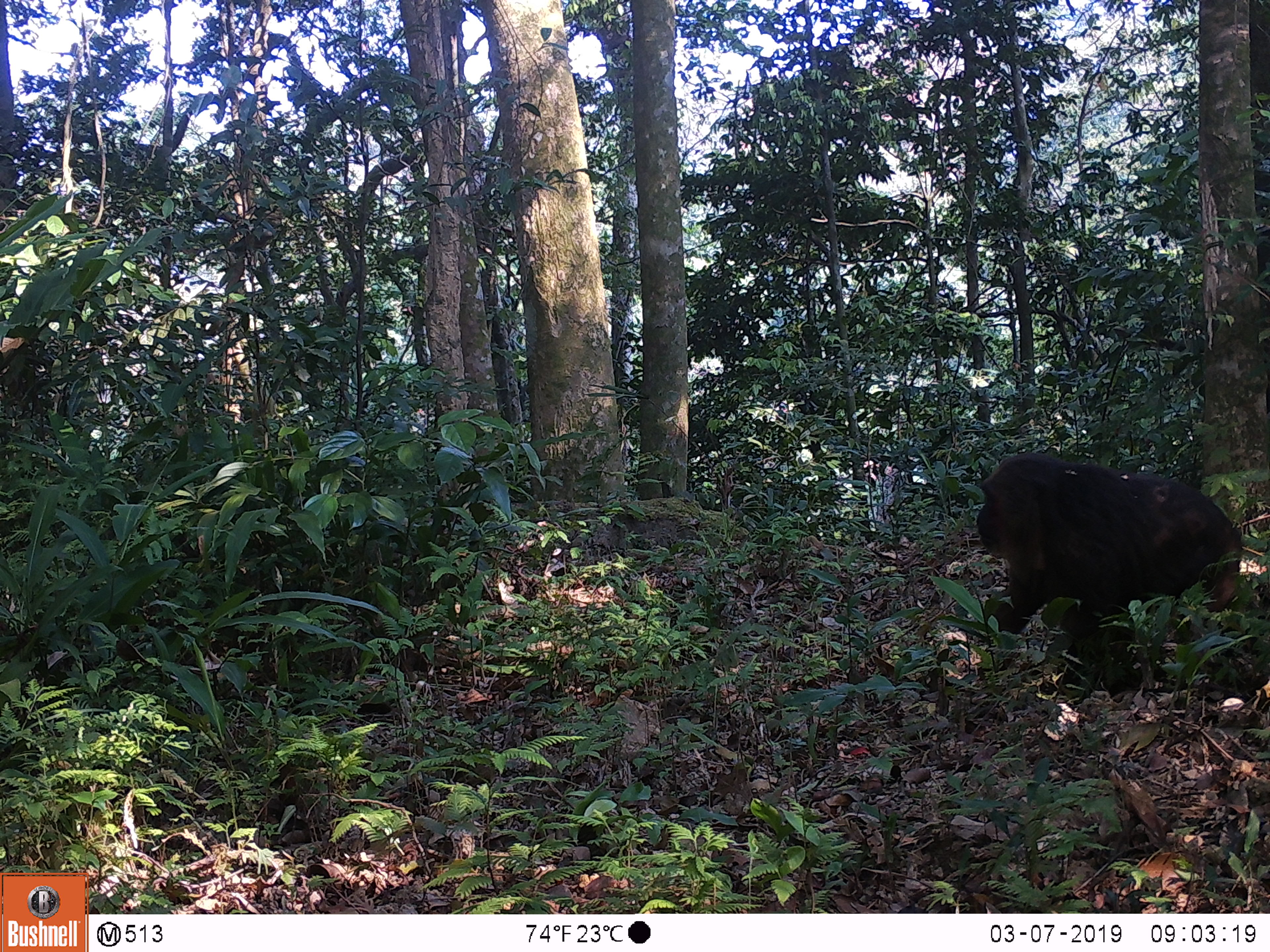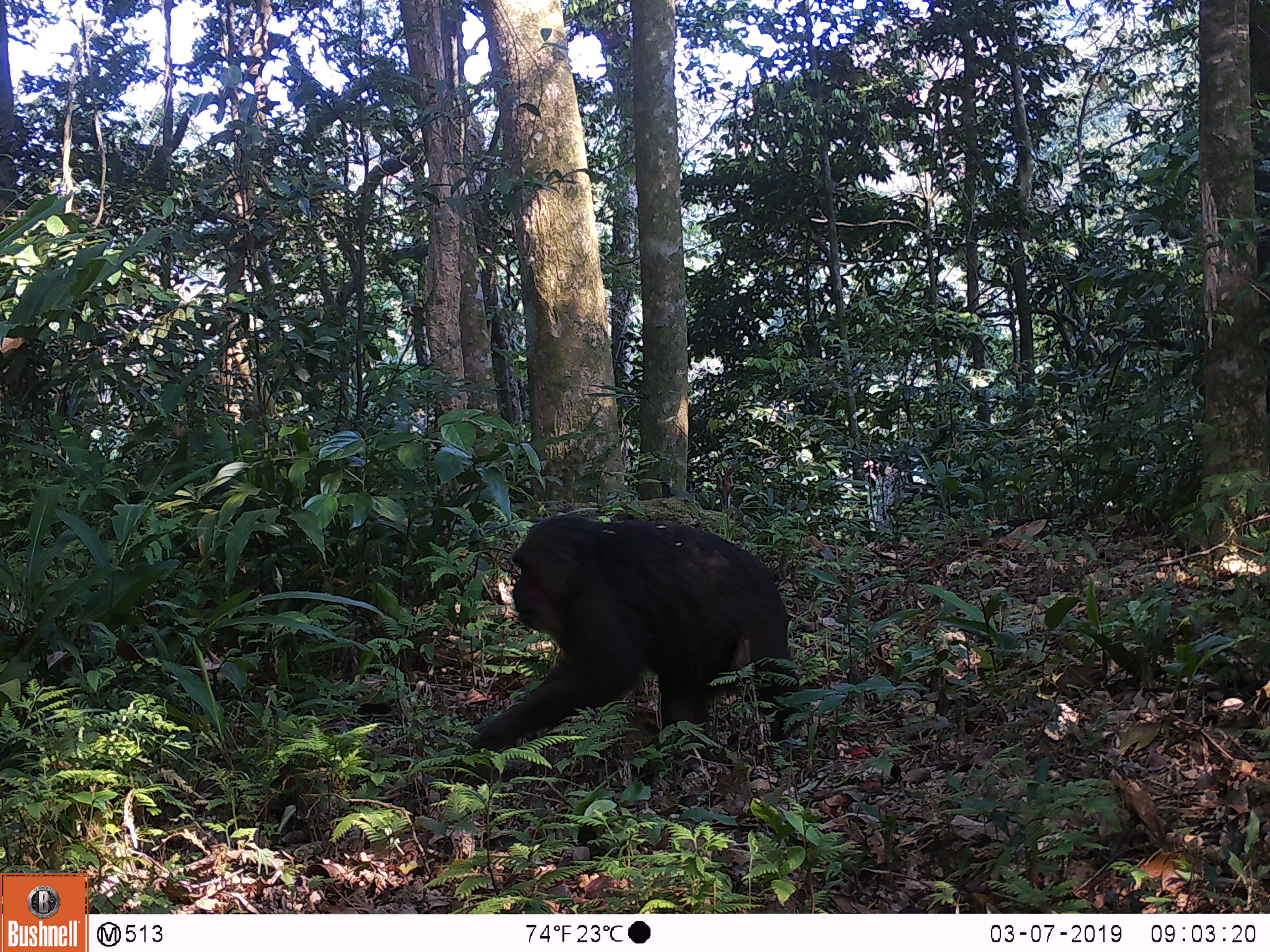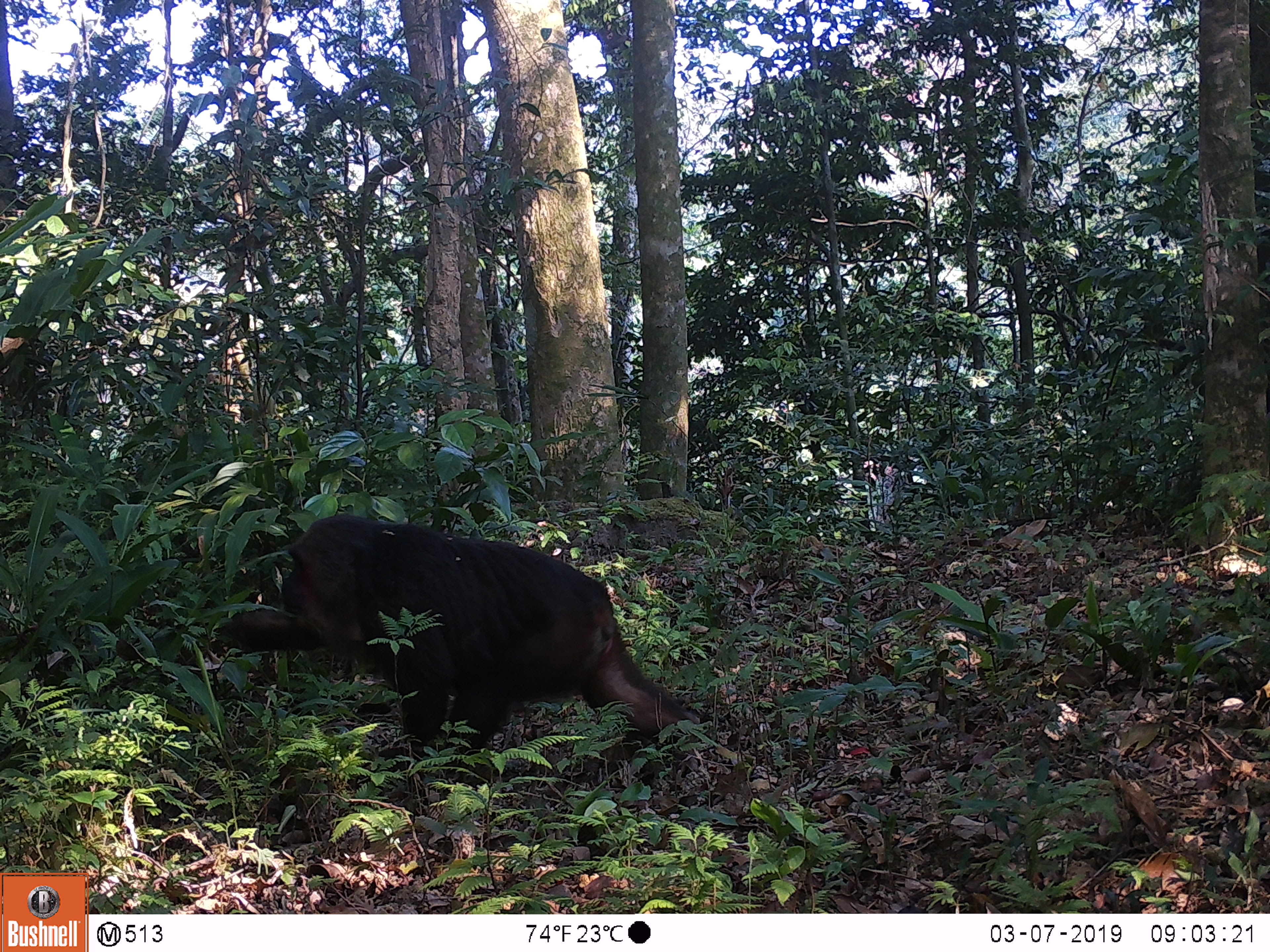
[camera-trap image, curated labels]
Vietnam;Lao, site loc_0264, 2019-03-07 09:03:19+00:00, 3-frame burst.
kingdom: Animalia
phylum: Chordata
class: Mammalia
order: Primates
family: Cercopithecidae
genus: Macaca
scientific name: Macaca arctoides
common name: stump-tailed macaque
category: stump tailed macaque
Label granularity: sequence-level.